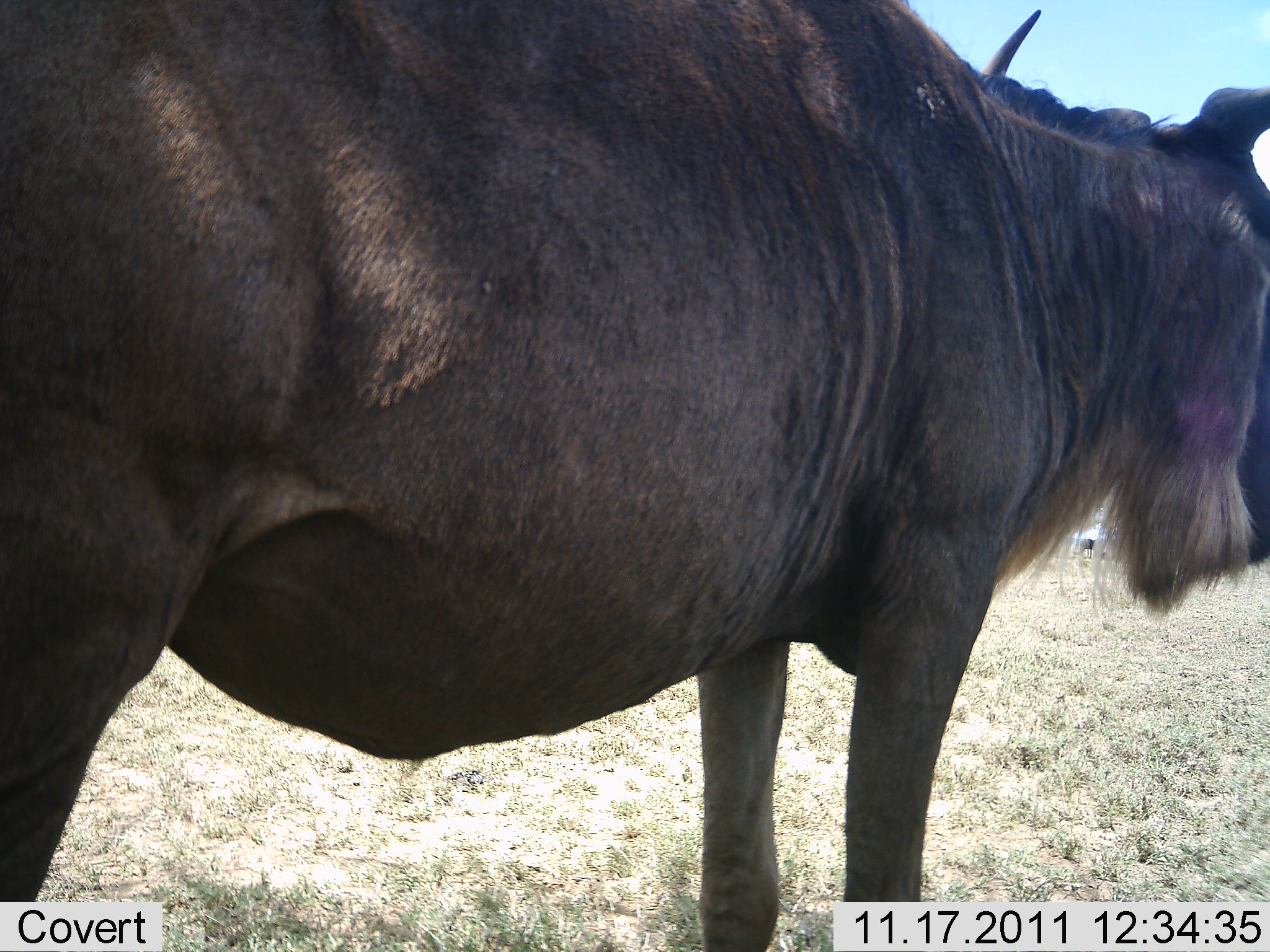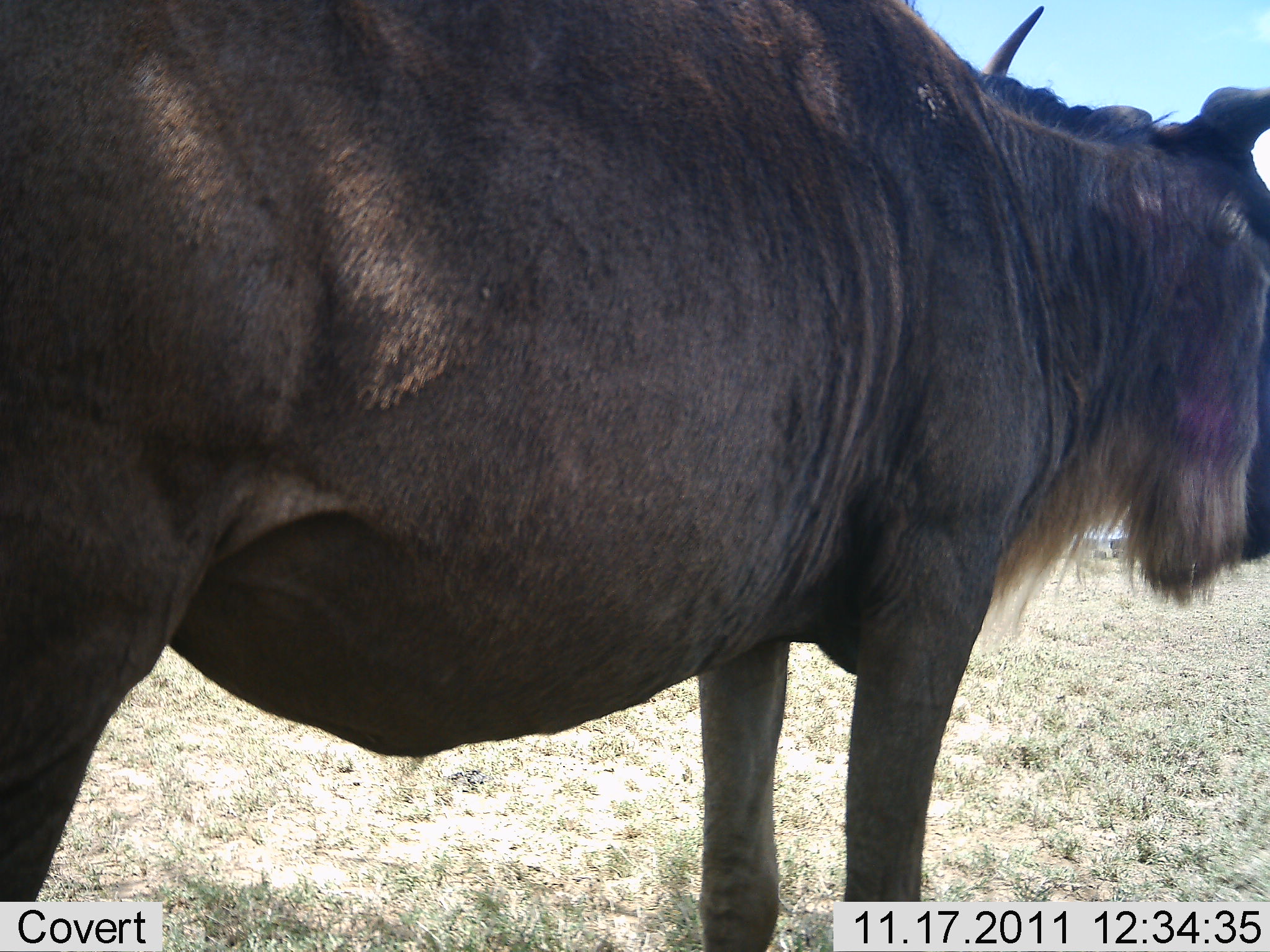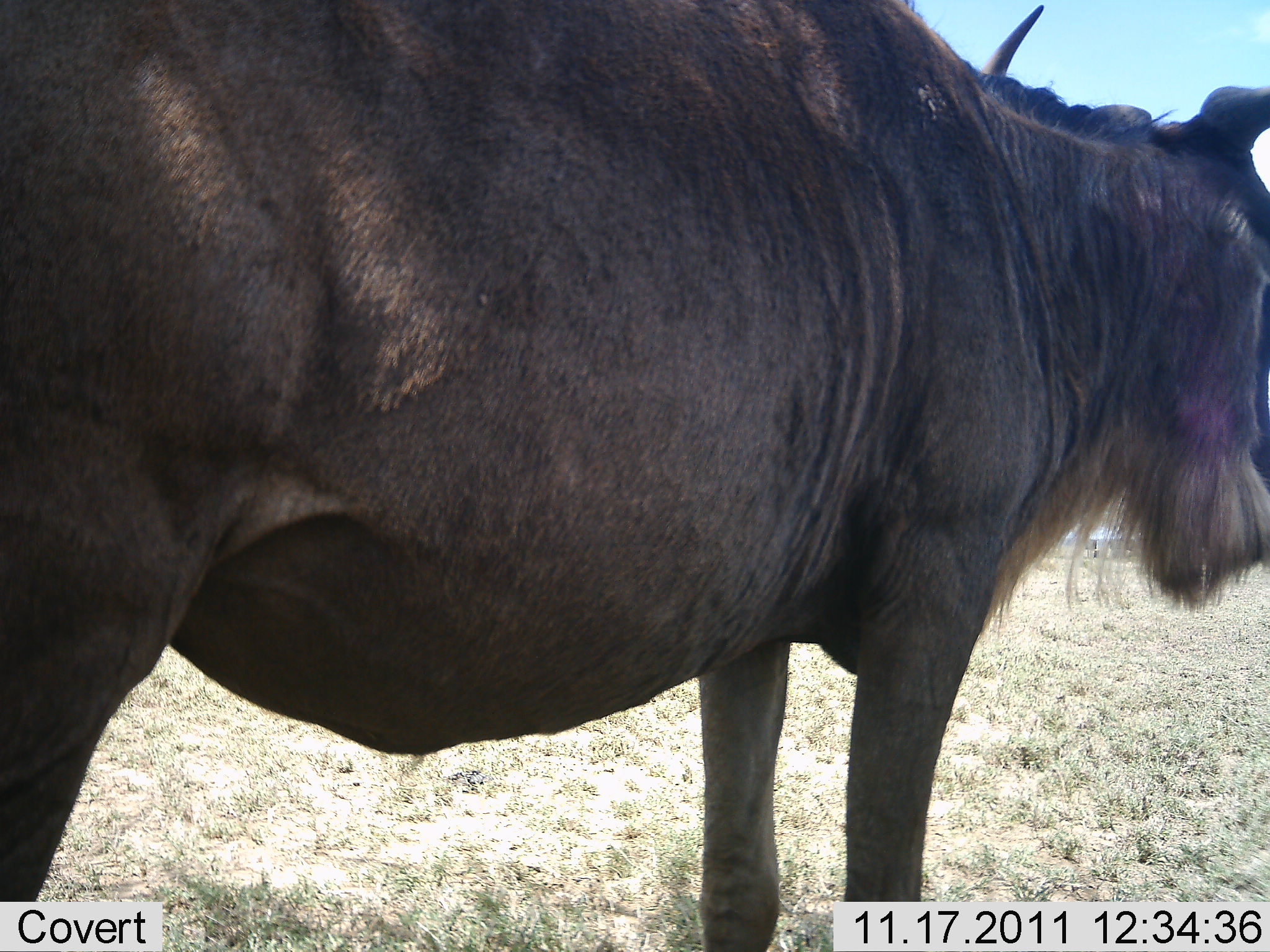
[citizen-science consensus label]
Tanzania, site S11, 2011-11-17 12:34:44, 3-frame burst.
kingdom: Animalia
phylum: Chordata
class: Mammalia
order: Artiodactyla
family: Bovidae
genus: Connochaetes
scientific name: Connochaetes taurinus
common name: blue wildebeest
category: wildebeest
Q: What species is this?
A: Wildebeest (blue wildebeest) (Connochaetes taurinus).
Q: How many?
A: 1.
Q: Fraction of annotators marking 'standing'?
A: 75%.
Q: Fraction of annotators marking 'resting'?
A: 0%.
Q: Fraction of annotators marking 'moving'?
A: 8%.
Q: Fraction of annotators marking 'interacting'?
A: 0%.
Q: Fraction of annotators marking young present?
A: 0%.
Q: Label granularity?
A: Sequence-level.